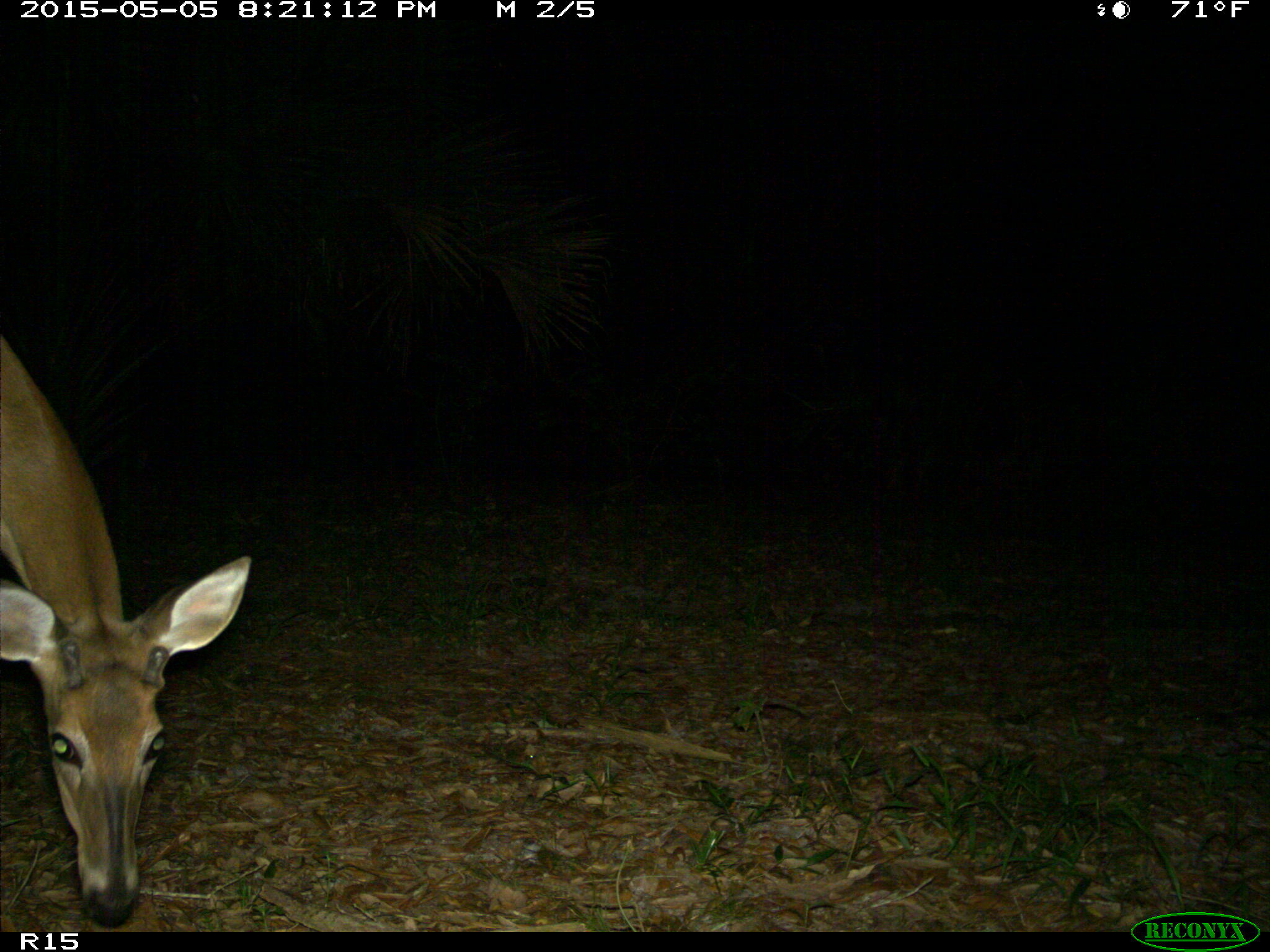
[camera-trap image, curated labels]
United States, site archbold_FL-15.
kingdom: Animalia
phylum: Chordata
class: Mammalia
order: Artiodactyla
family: Cervidae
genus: Odocoileus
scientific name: Odocoileus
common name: deer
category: unidentified deer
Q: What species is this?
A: Unidentified deer (deer) (Odocoileus).